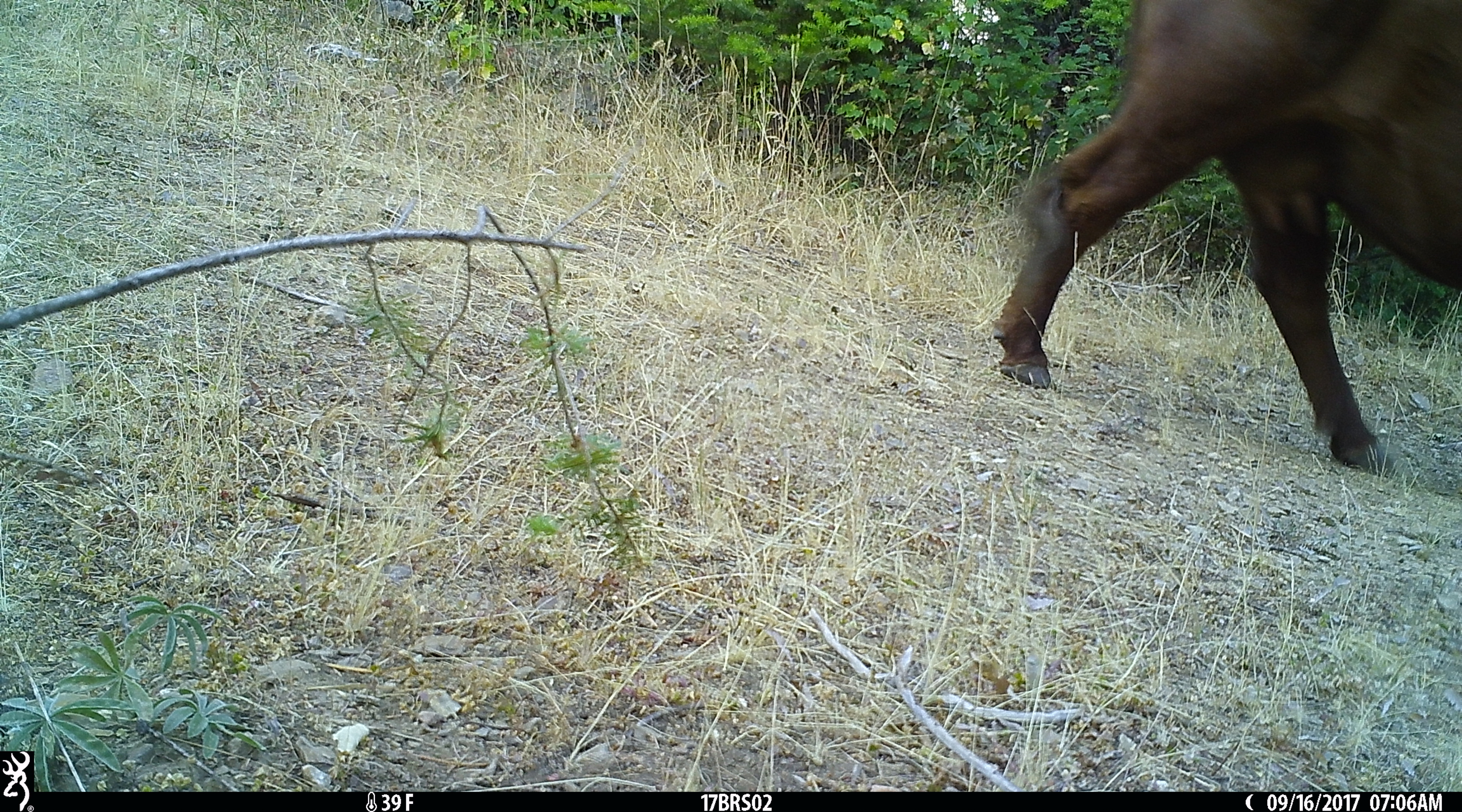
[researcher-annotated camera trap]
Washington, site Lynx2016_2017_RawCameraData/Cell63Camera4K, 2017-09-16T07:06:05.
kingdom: Animalia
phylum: Chordata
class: Mammalia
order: Artiodactyla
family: Bovidae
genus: Bos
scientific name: Bos taurus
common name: domestic cattle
Domestic cattle (Bos taurus). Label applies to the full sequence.